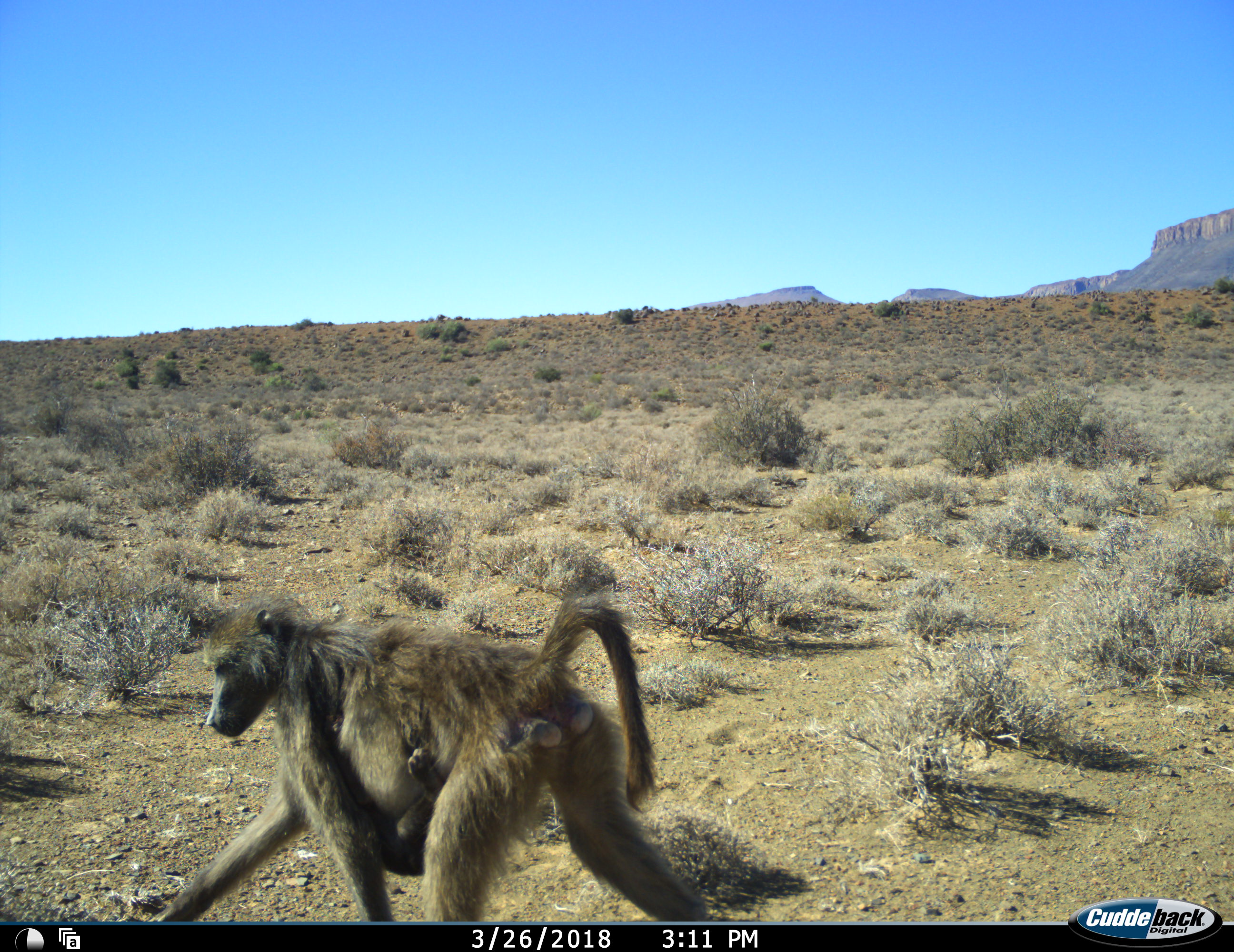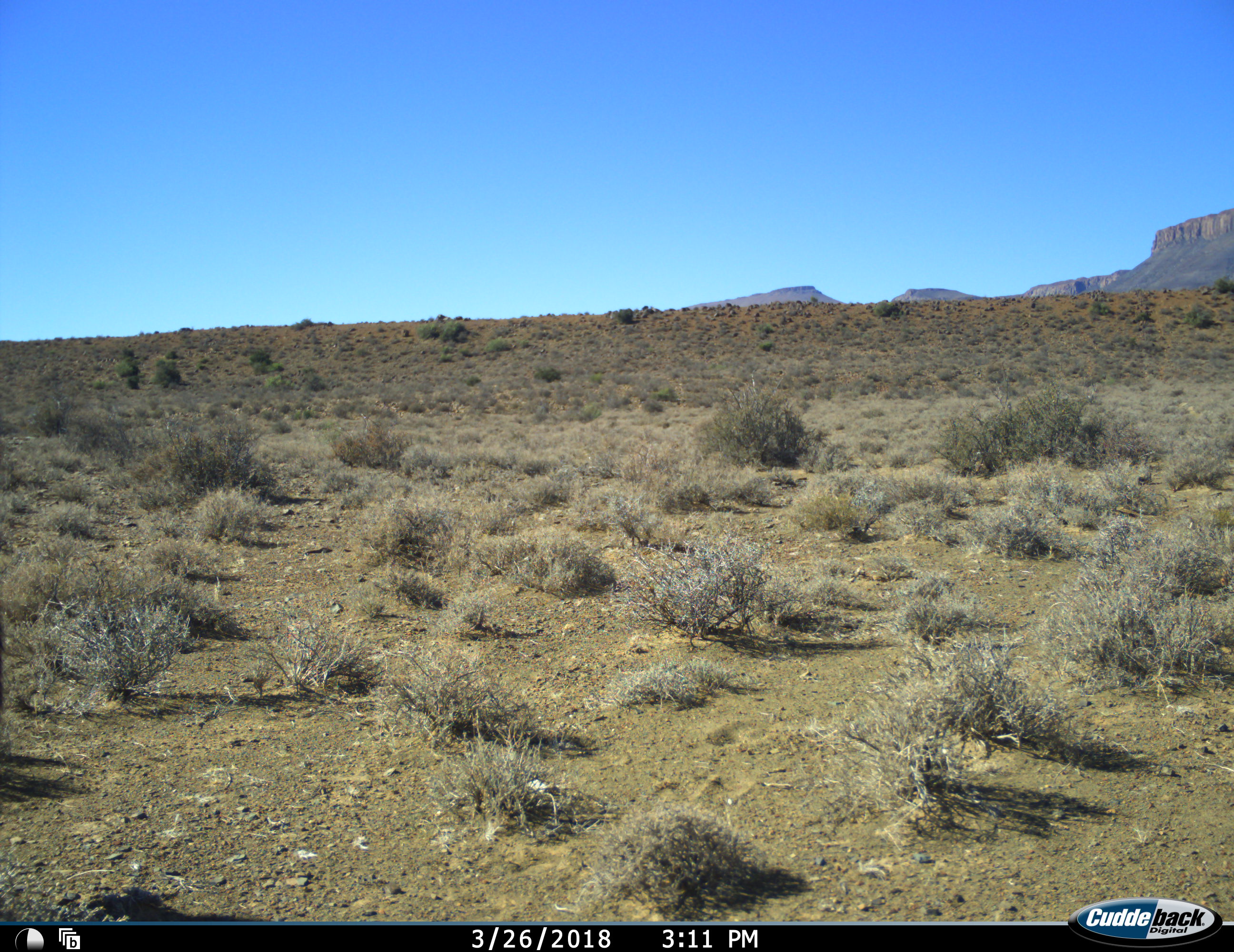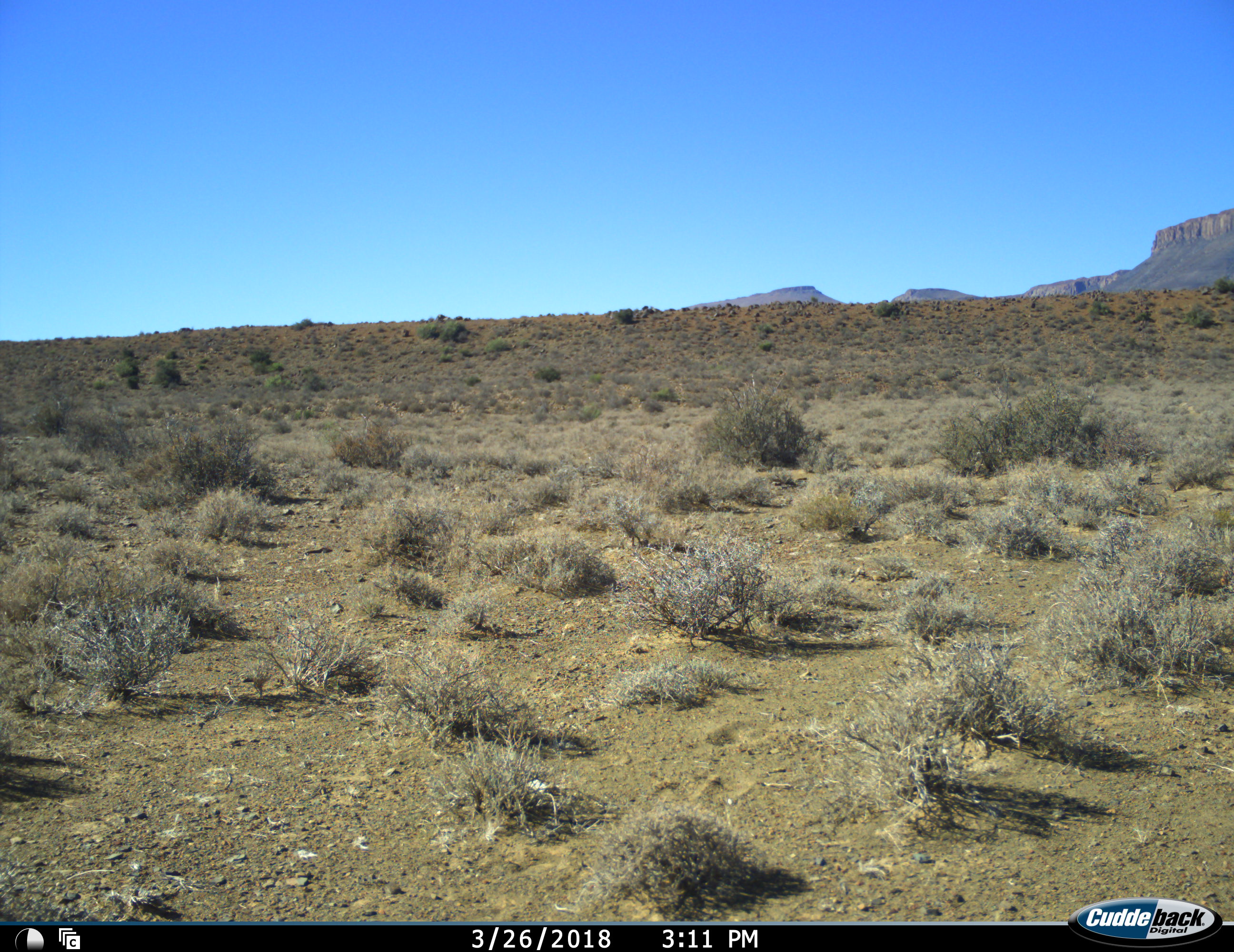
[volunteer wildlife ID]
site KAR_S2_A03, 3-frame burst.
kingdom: Animalia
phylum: Chordata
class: Mammalia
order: Primates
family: Cercopithecidae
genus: Papio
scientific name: Papio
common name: baboon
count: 2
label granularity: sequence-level